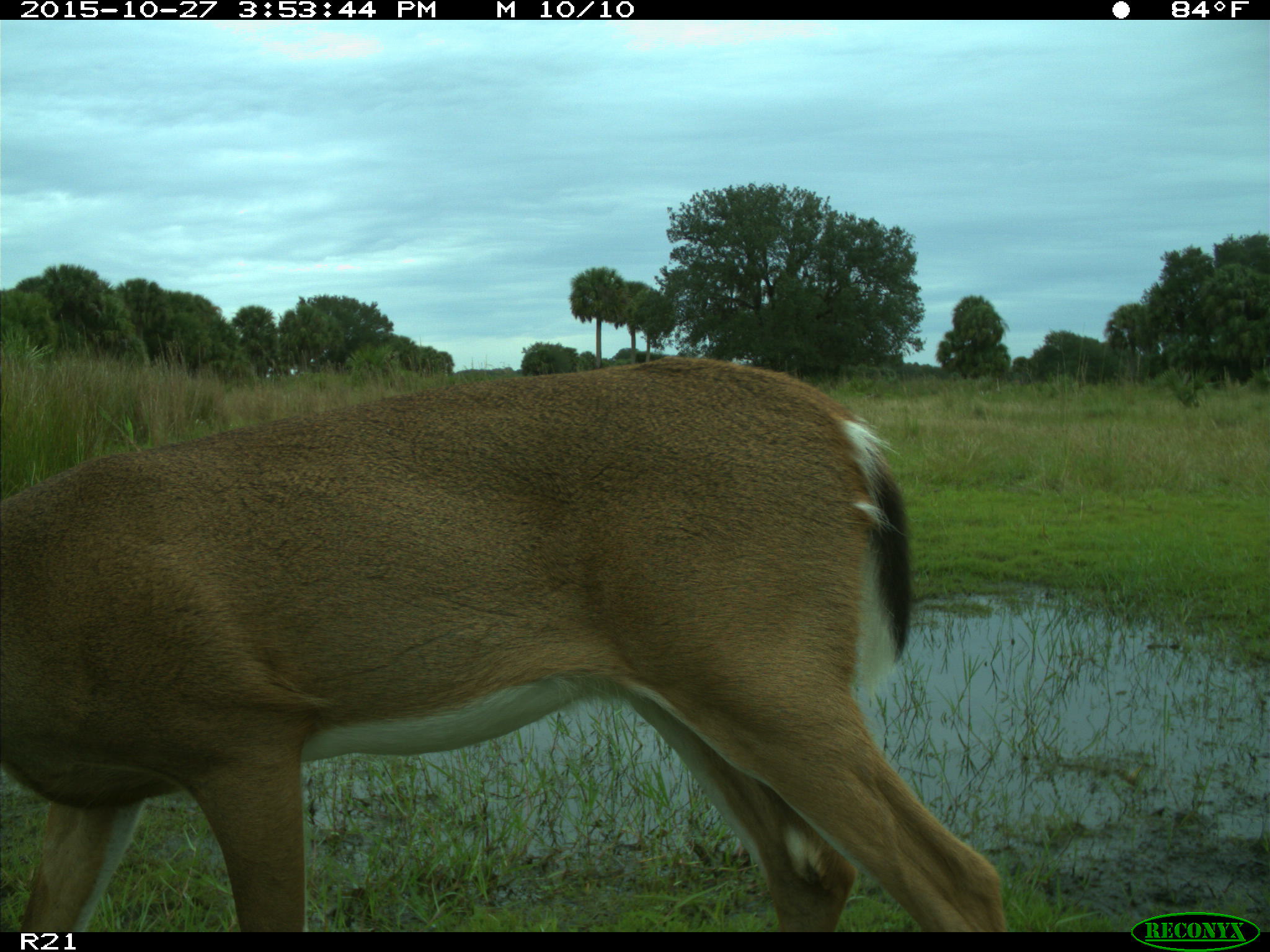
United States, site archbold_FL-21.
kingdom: Animalia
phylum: Chordata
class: Mammalia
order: Artiodactyla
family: Cervidae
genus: Odocoileus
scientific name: Odocoileus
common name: deer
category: unidentified deer